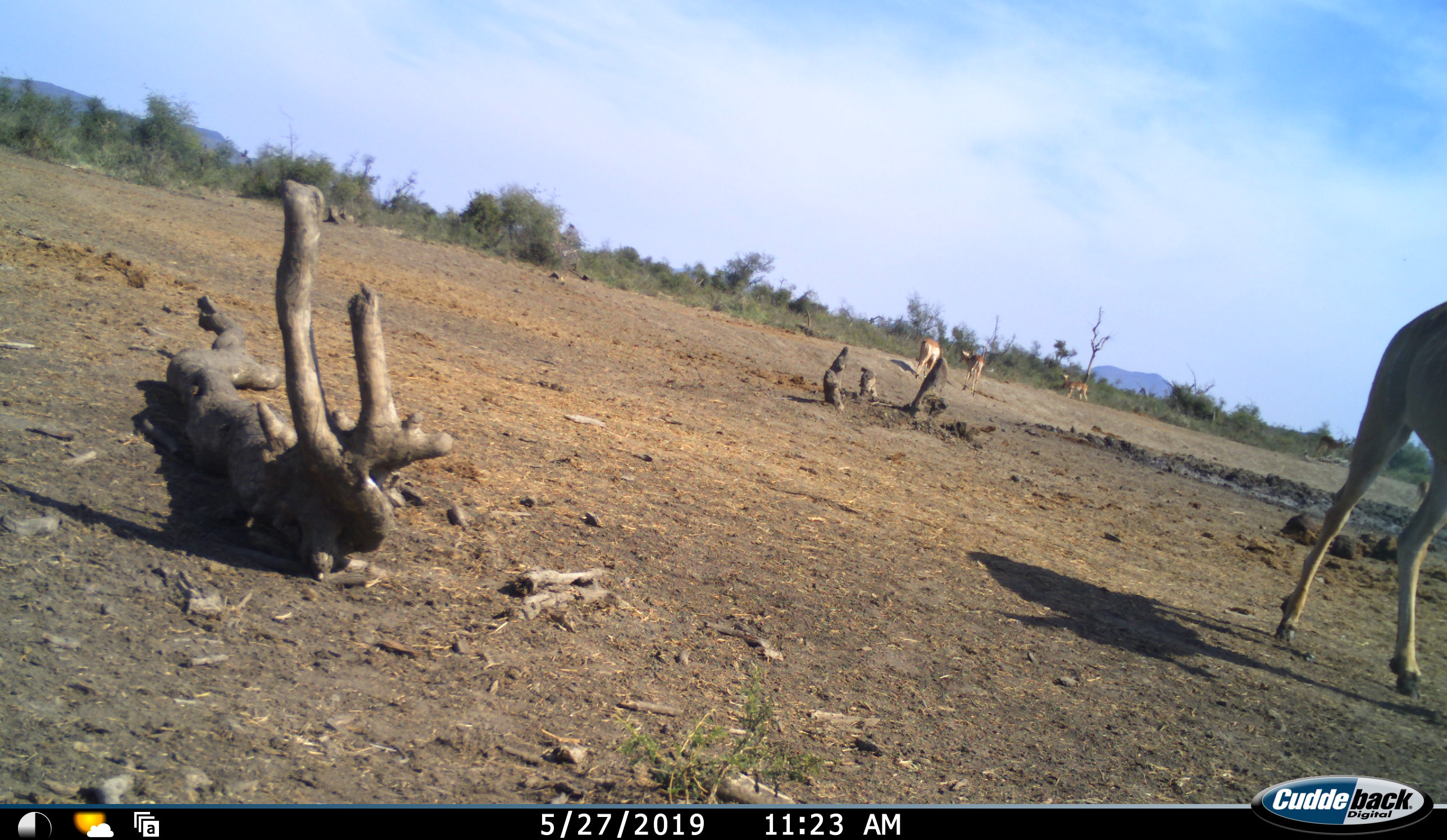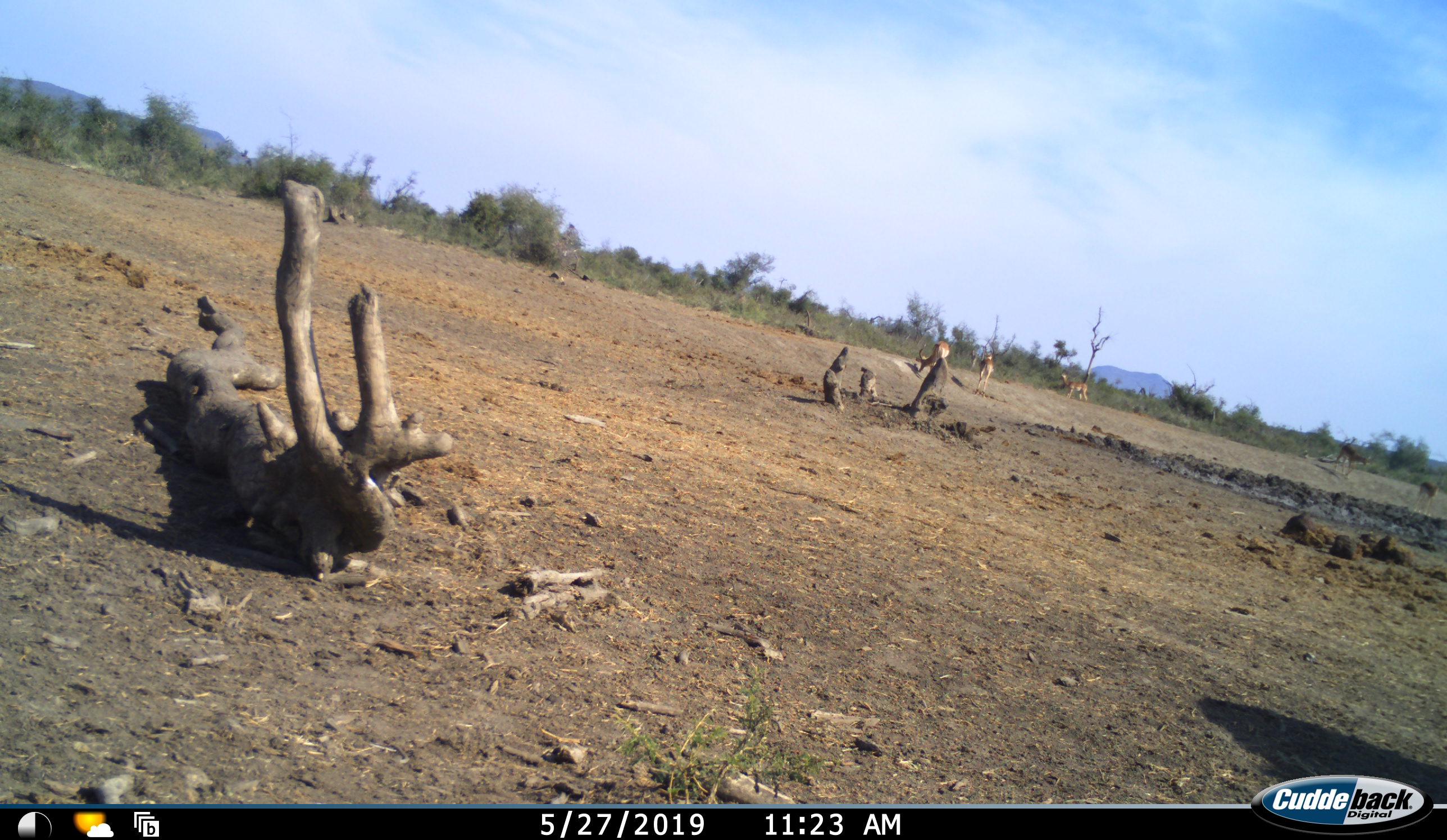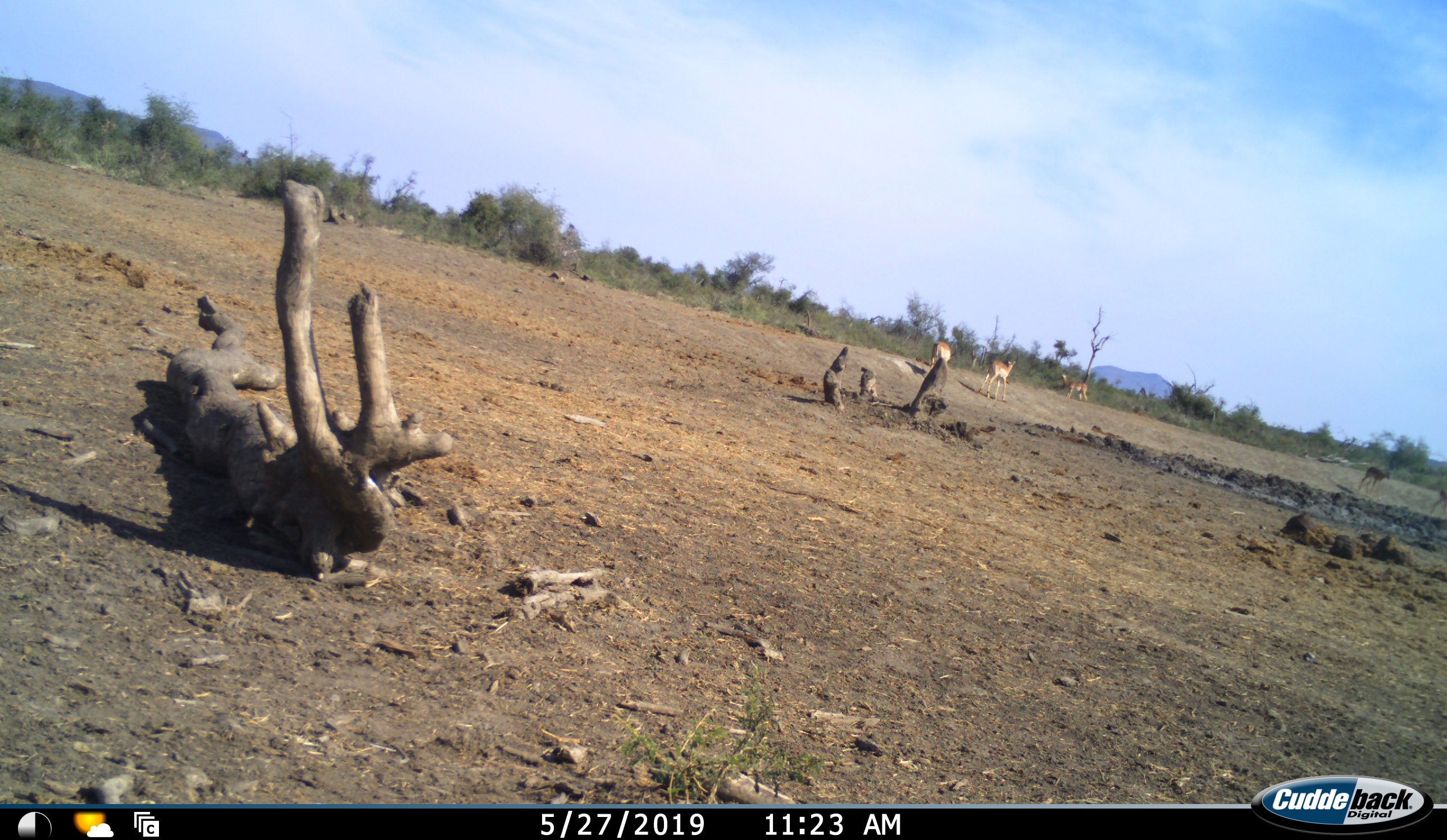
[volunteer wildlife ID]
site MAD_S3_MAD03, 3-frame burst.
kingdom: Animalia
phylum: Chordata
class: Mammalia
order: Artiodactyla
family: Bovidae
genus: Aepyceros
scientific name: Aepyceros melampus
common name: impala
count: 5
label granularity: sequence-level